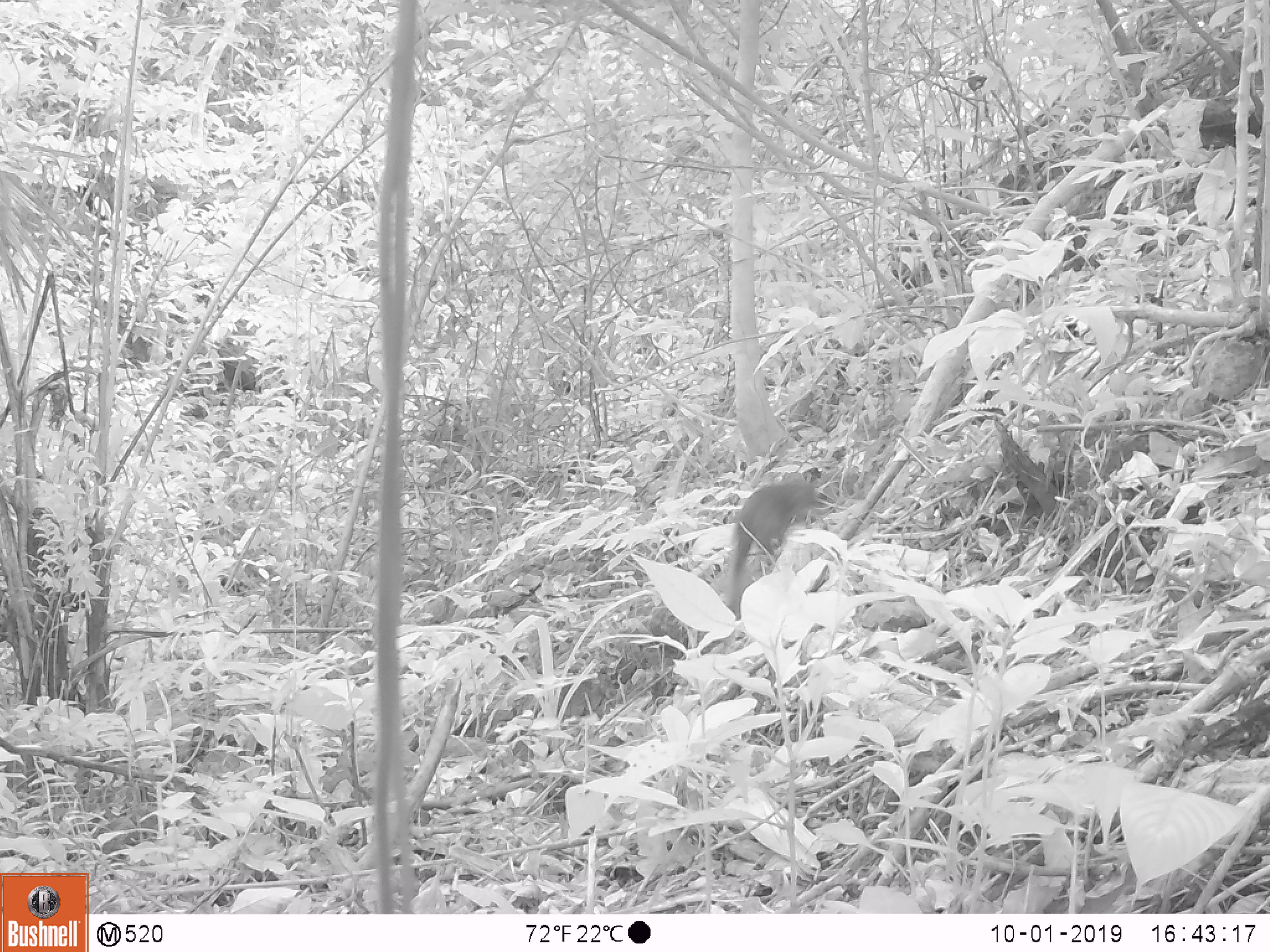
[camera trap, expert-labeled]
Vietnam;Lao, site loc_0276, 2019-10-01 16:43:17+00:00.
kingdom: Animalia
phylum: Chordata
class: Mammalia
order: Rodentia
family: Sciuridae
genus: Callosciurus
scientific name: Callosciurus erythraeus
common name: pallas's squirrel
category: pallass squirrel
Pallass squirrel (pallas's squirrel) (Callosciurus erythraeus). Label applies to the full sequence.